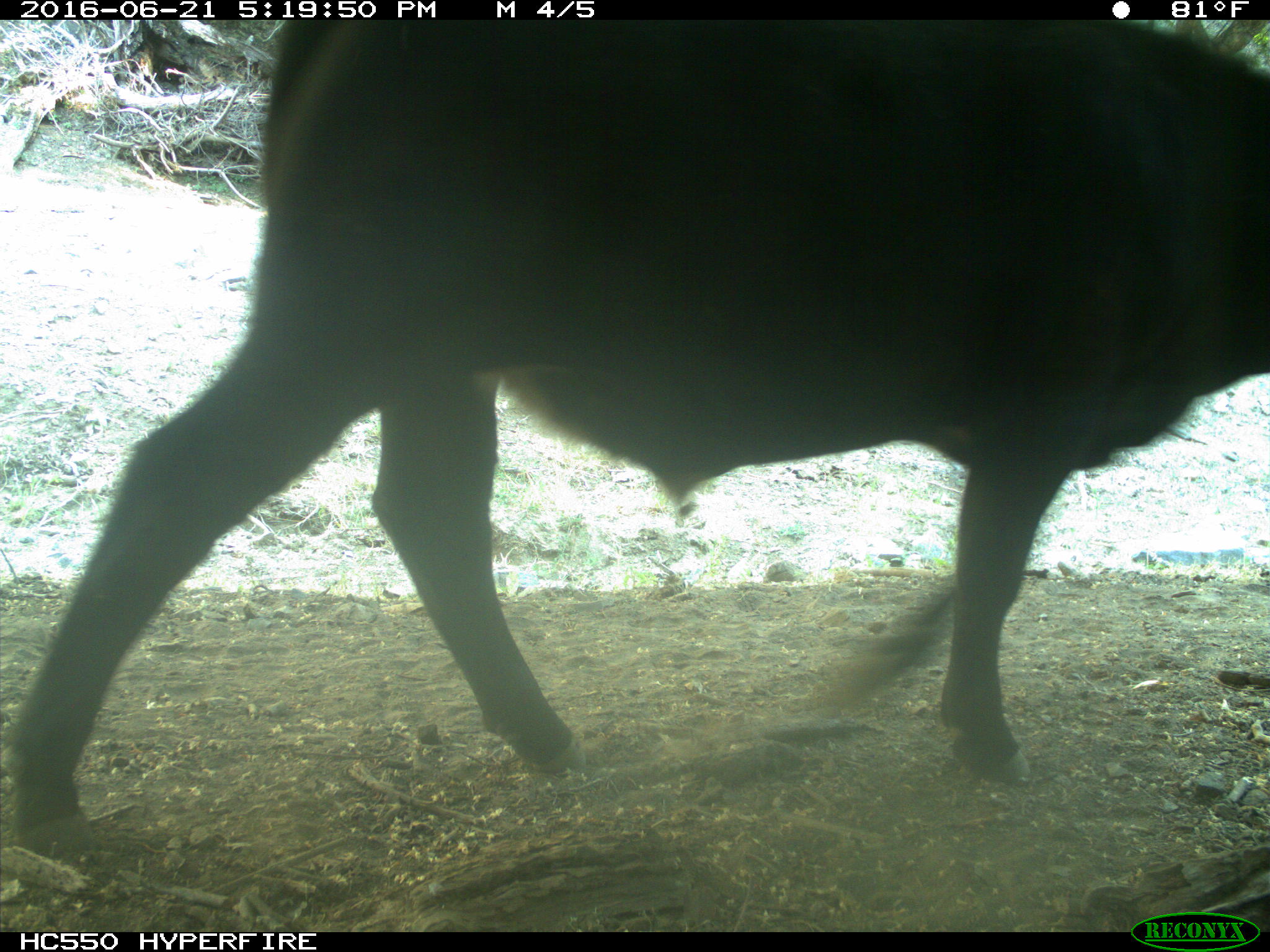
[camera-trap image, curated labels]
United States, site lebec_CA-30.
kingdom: Animalia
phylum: Chordata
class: Mammalia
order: Artiodactyla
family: Bovidae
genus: Bos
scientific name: Bos taurus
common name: domestic cow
Bos taurus (domestic cow).